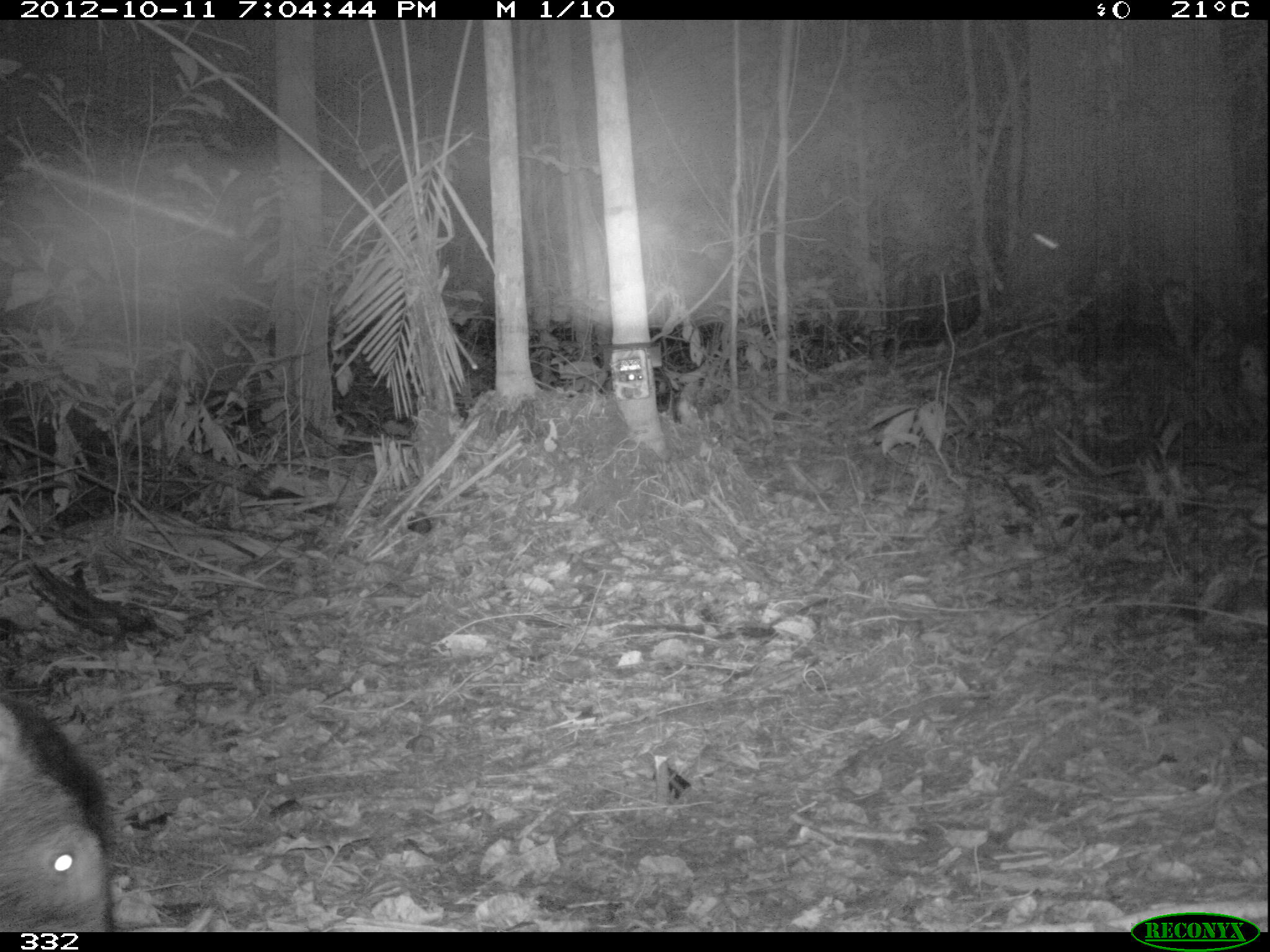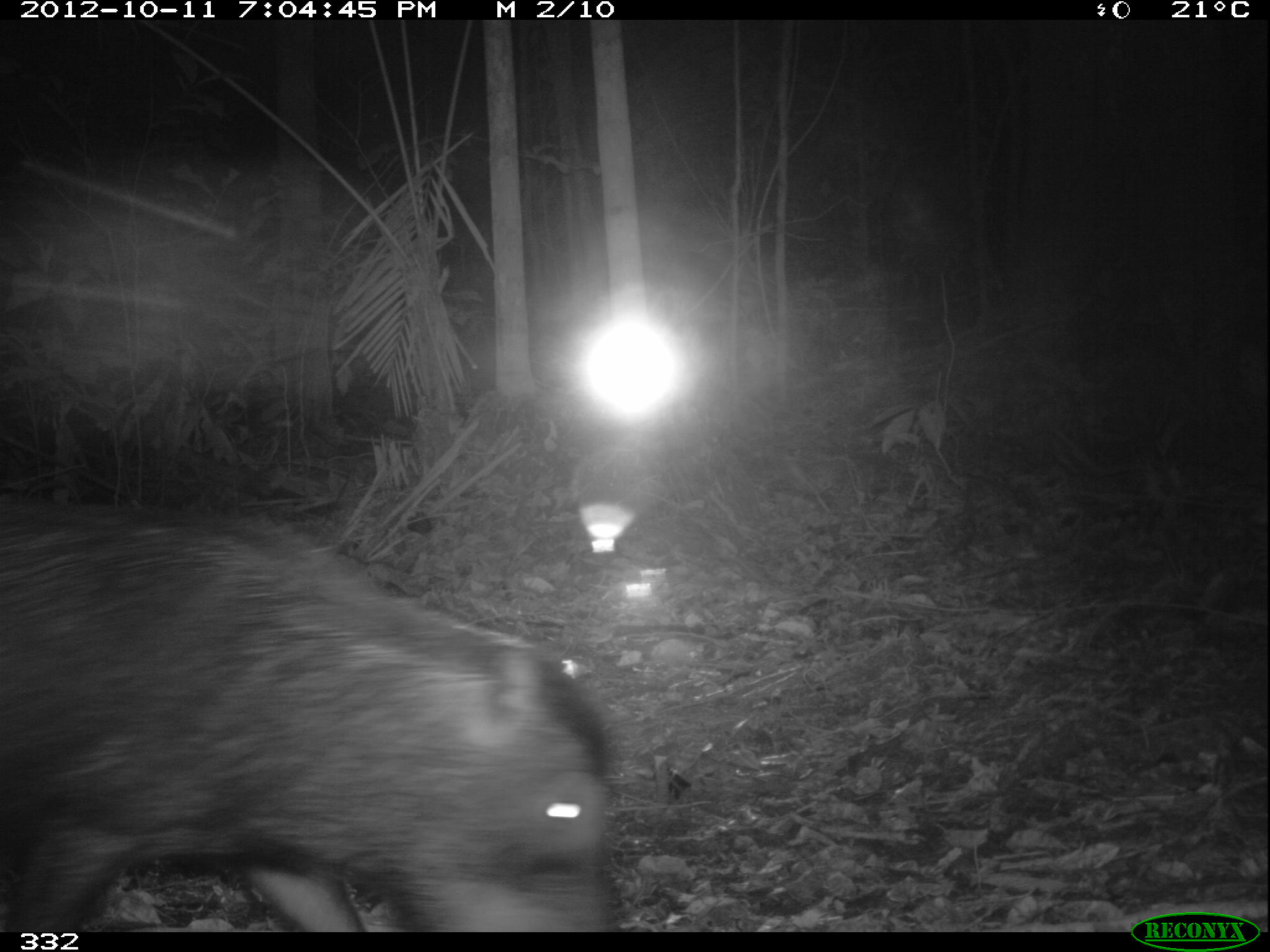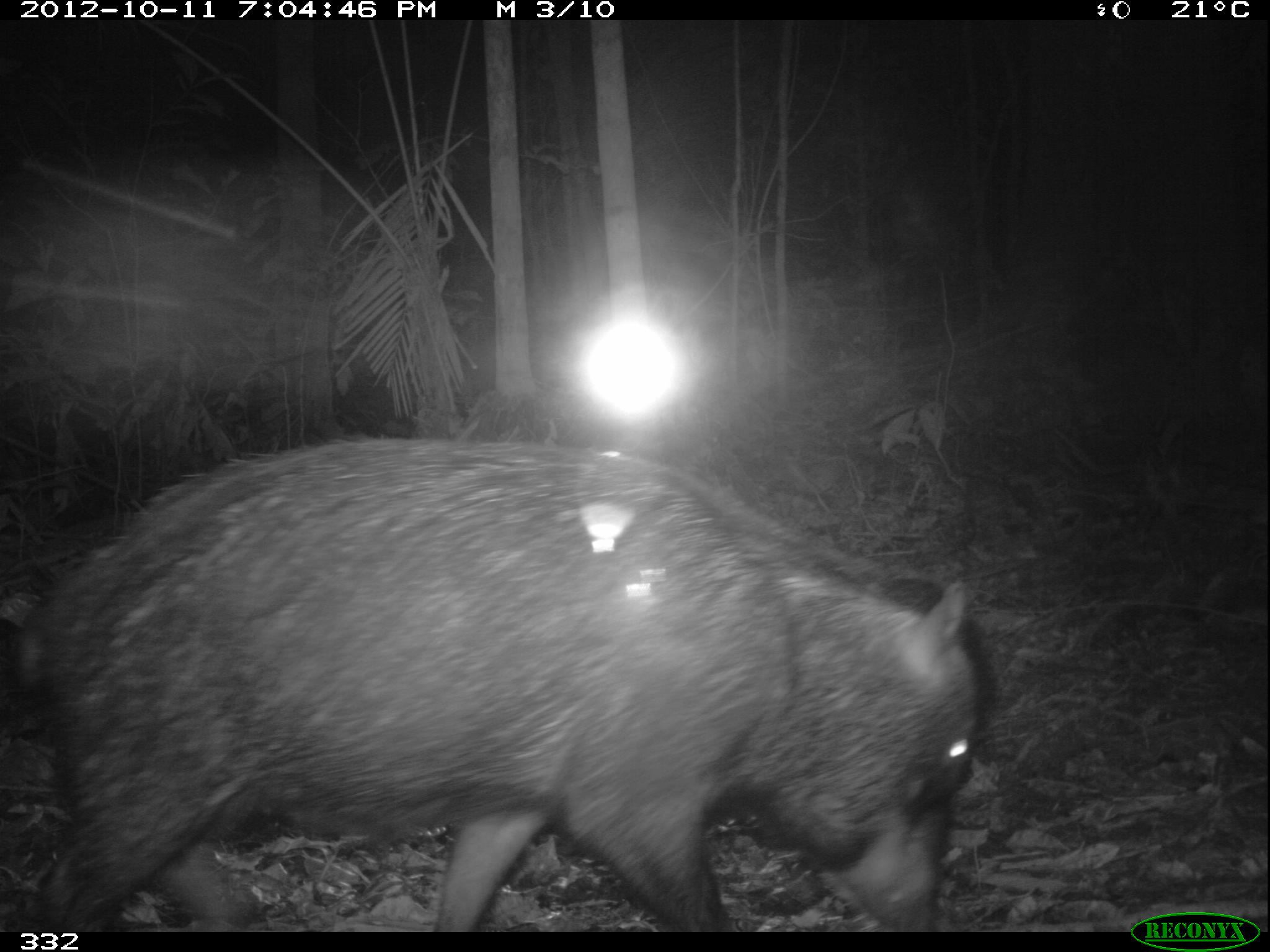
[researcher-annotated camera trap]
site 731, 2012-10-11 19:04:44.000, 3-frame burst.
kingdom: Animalia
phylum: Chordata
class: Mammalia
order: Artiodactyla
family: Tayassuidae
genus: Tayassu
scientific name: Tayassu pecari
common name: white-lipped peccary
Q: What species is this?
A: Tayassu pecari (white-lipped peccary).